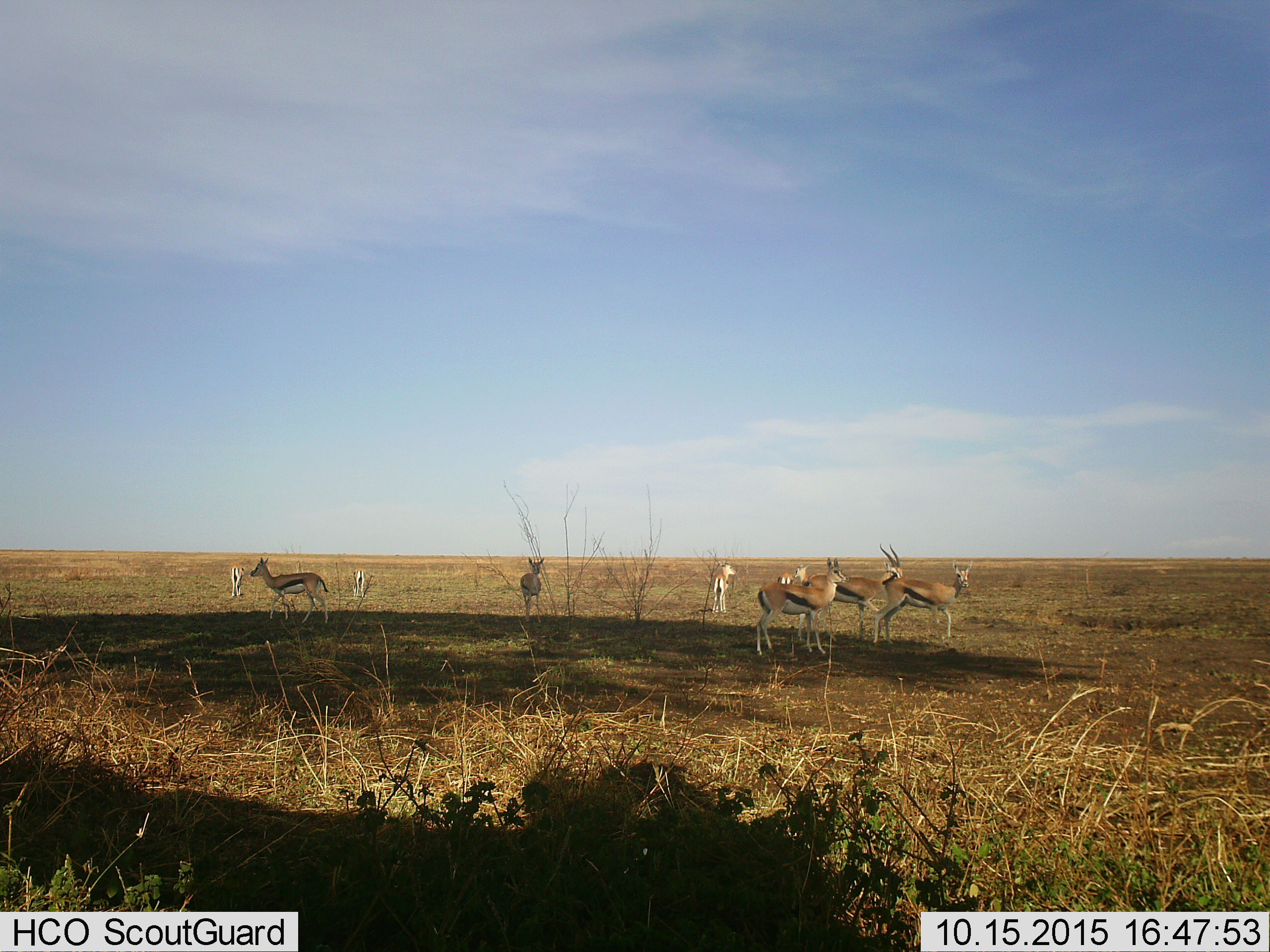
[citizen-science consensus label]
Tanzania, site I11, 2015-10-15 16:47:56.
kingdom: Animalia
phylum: Chordata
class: Mammalia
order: Artiodactyla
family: Bovidae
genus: Eudorcas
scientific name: Eudorcas thomsonii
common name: thomson's gazelle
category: gazellethomsons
Gazellethomsons (thomson's gazelle) (Eudorcas thomsonii), count 10. Behavior (volunteer vote fractions): standing 100%, resting 0%, moving 0%, interacting 0%. Young present (vote fraction): 12%. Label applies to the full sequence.